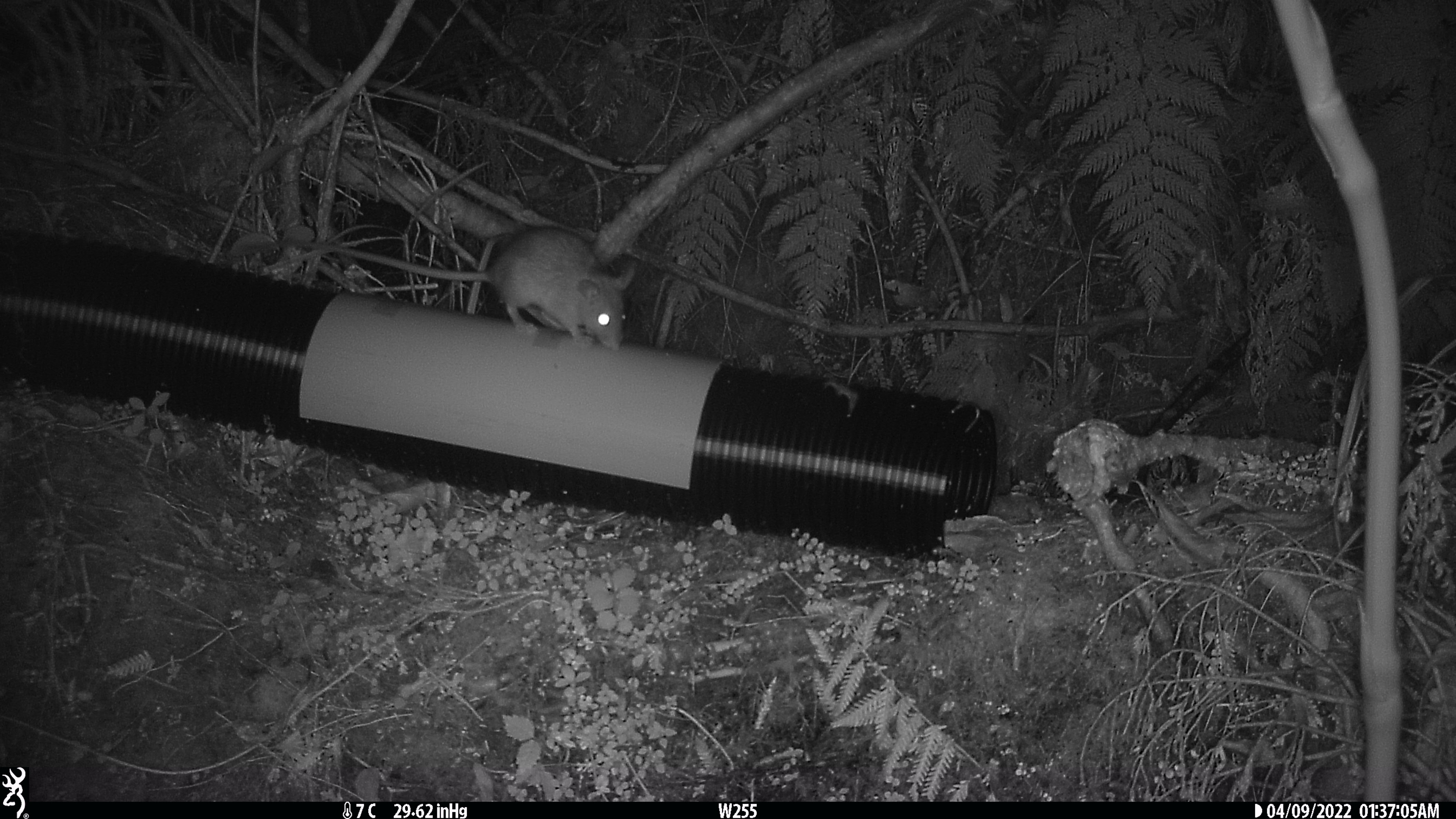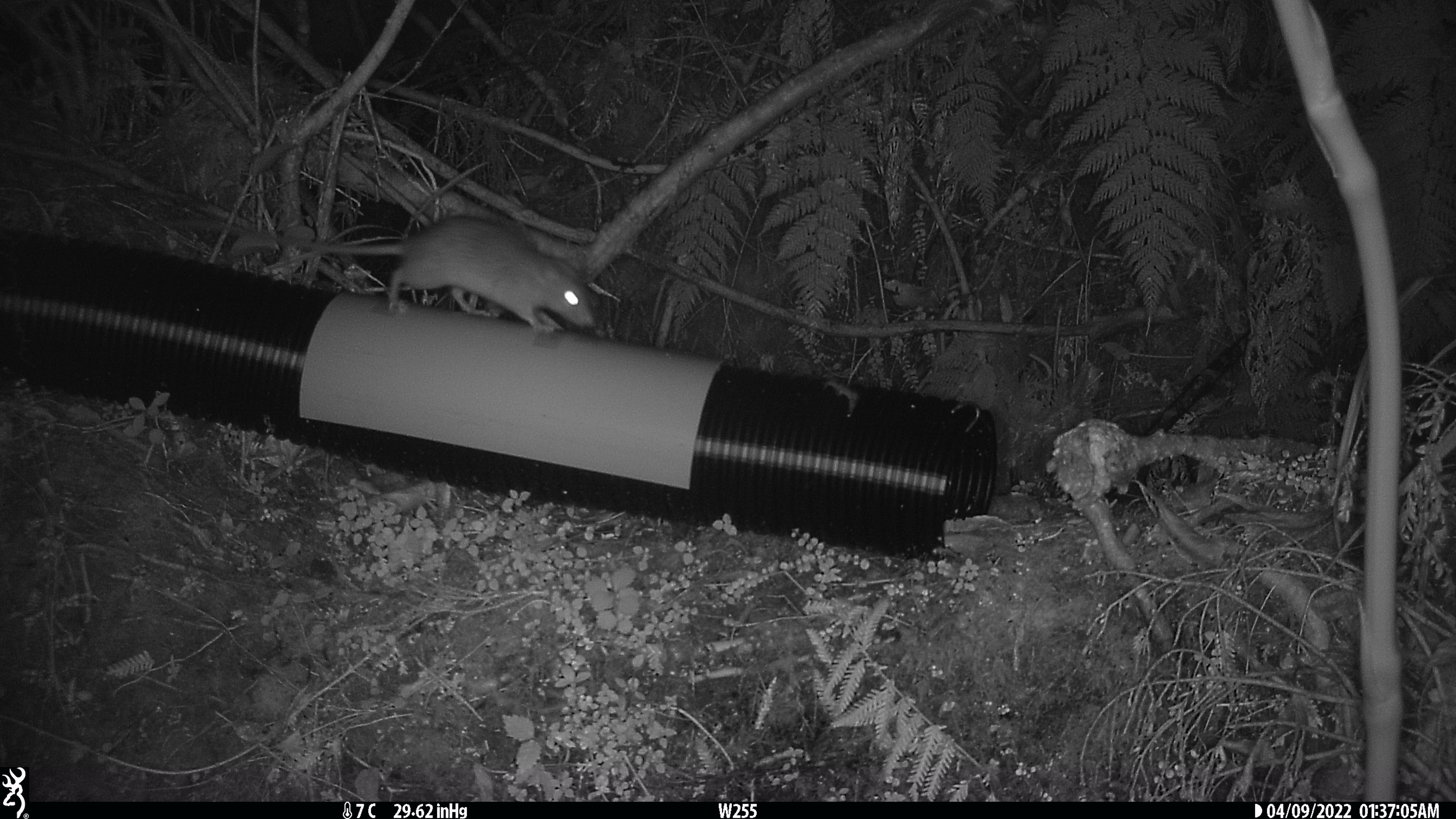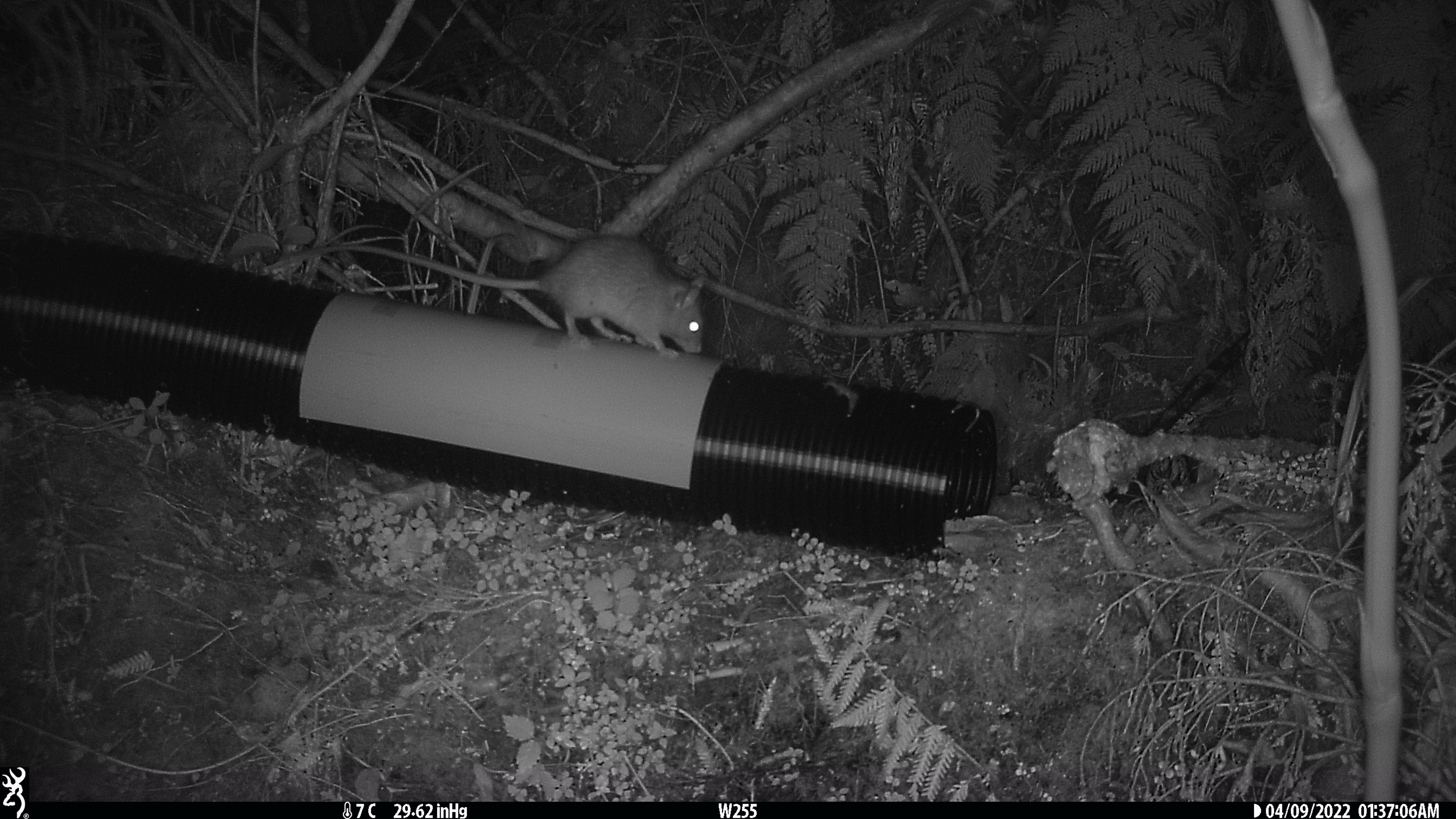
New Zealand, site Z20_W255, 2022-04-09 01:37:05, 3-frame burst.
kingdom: Animalia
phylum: Chordata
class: Mammalia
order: Rodentia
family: Muridae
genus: Rattus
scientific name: Rattus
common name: rat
Rat (Rattus).